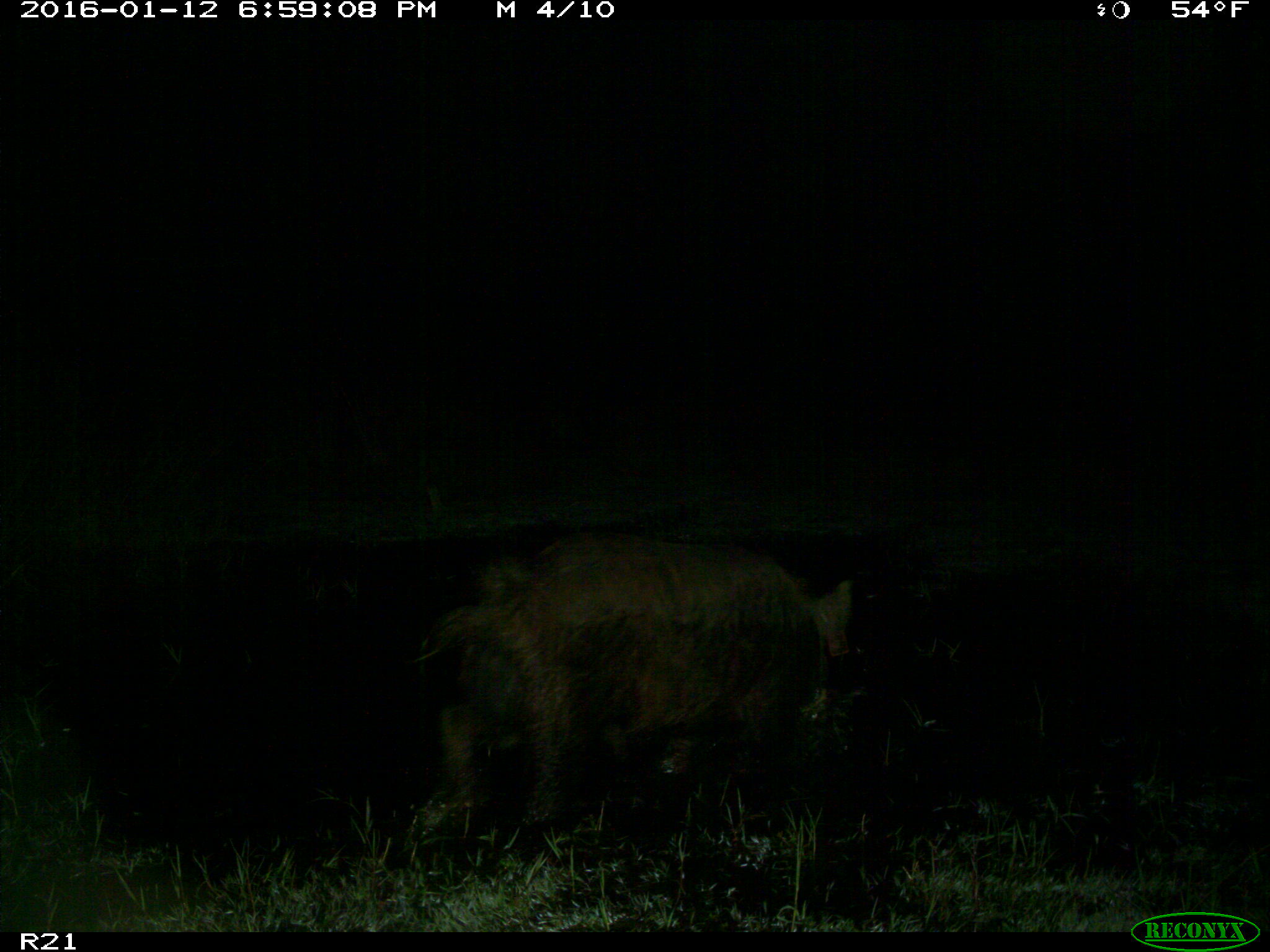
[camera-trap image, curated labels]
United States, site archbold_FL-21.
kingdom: Animalia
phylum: Chordata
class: Mammalia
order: Artiodactyla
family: Suidae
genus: Sus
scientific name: Sus scrofa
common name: wild boar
Sus scrofa (wild boar).